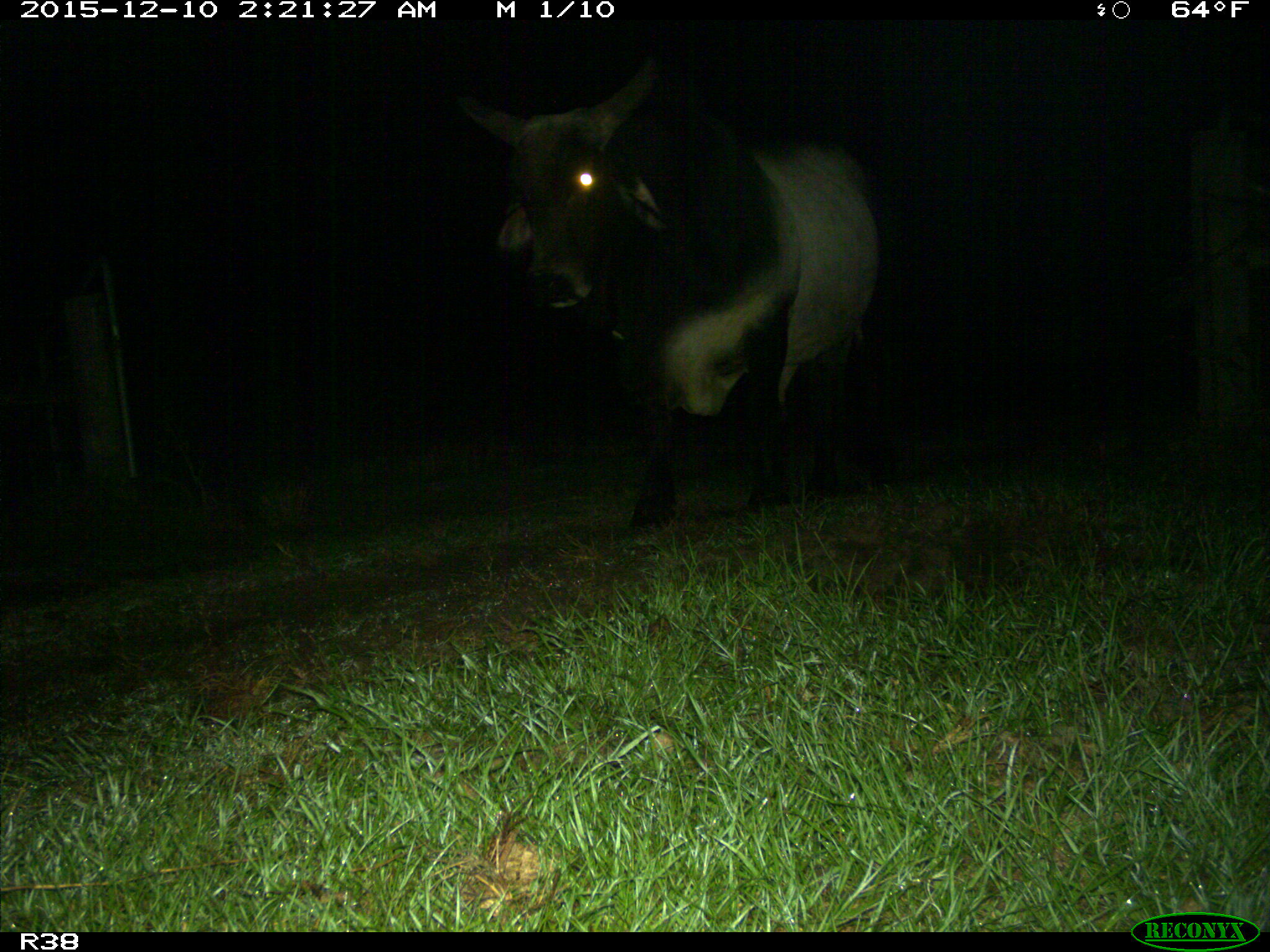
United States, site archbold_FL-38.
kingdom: Animalia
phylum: Chordata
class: Mammalia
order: Artiodactyla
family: Bovidae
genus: Bos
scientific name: Bos taurus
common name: domestic cow